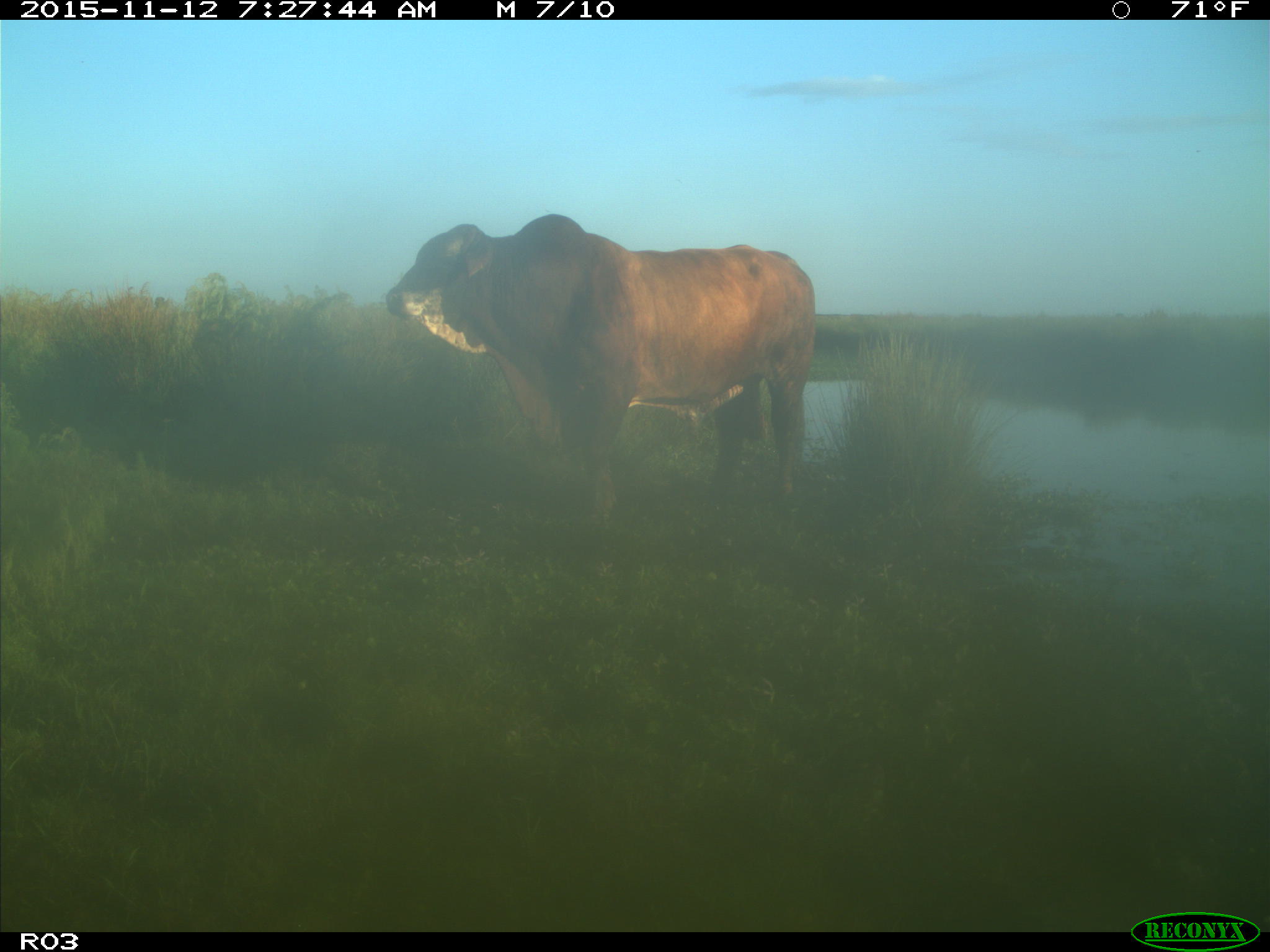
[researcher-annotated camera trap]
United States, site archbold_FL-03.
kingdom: Animalia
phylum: Chordata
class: Mammalia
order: Artiodactyla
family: Bovidae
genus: Bos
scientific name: Bos taurus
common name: domestic cow